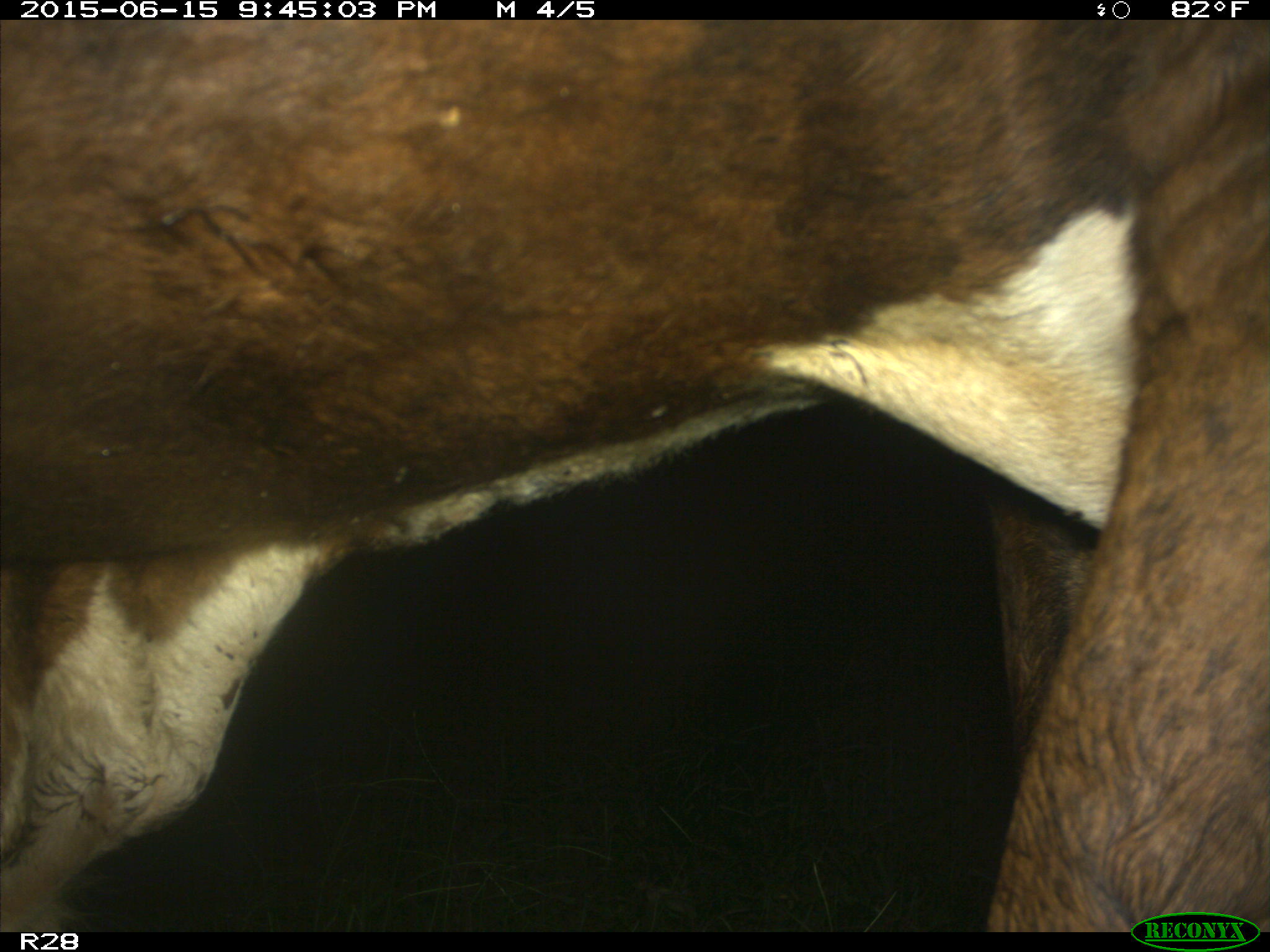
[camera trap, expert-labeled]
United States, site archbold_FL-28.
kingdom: Animalia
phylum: Chordata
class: Mammalia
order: Artiodactyla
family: Bovidae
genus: Bos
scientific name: Bos taurus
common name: domestic cow